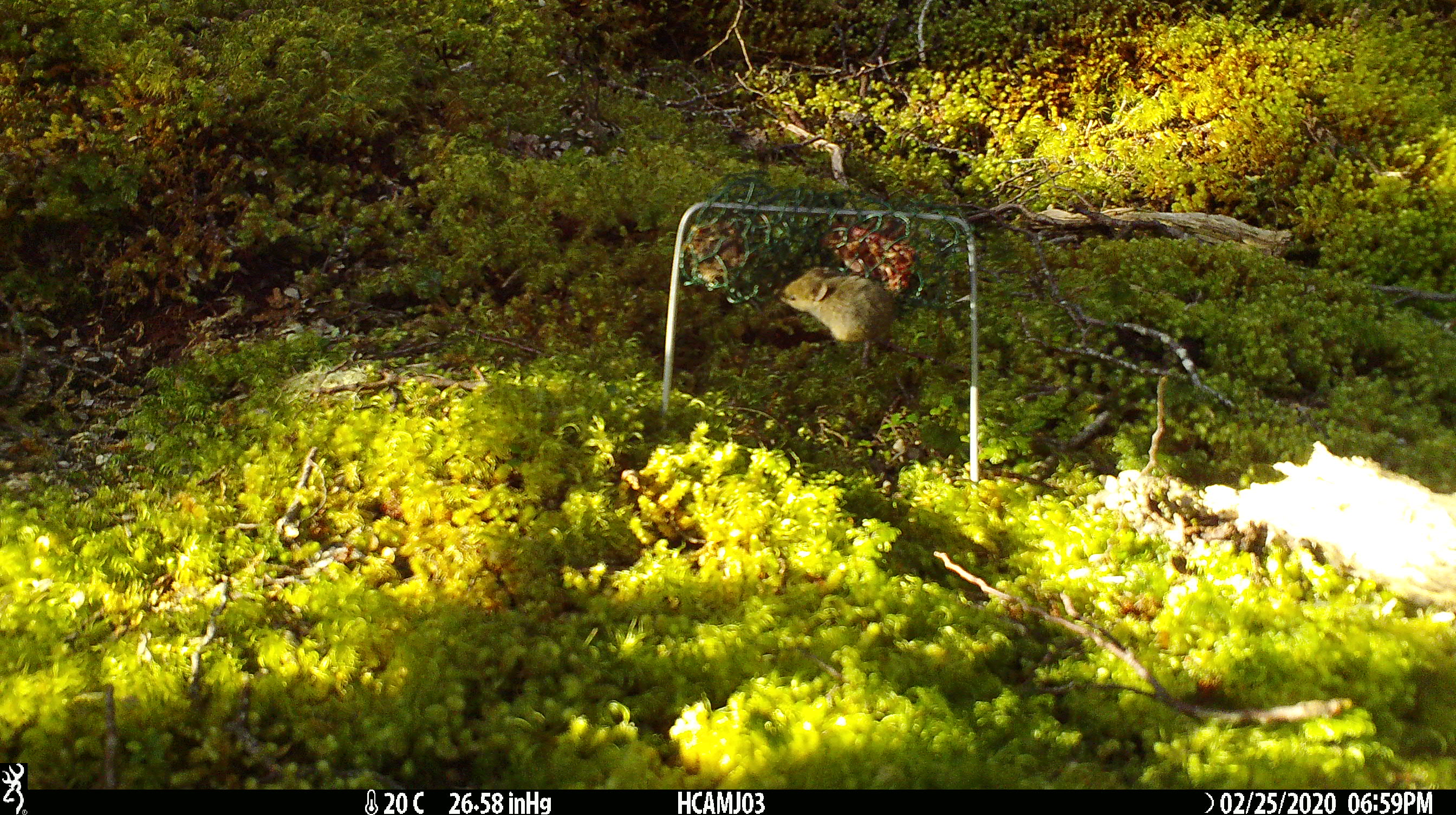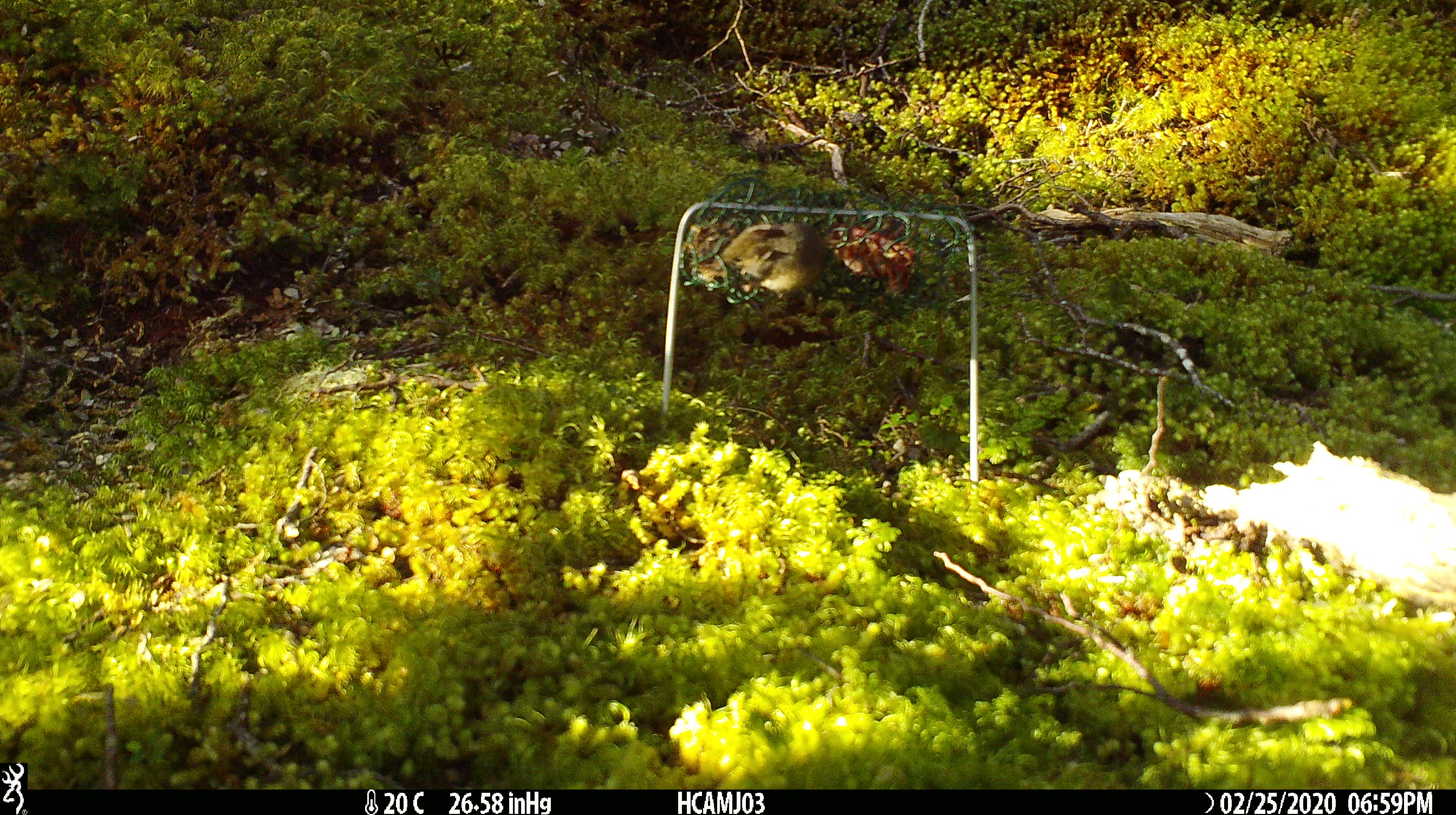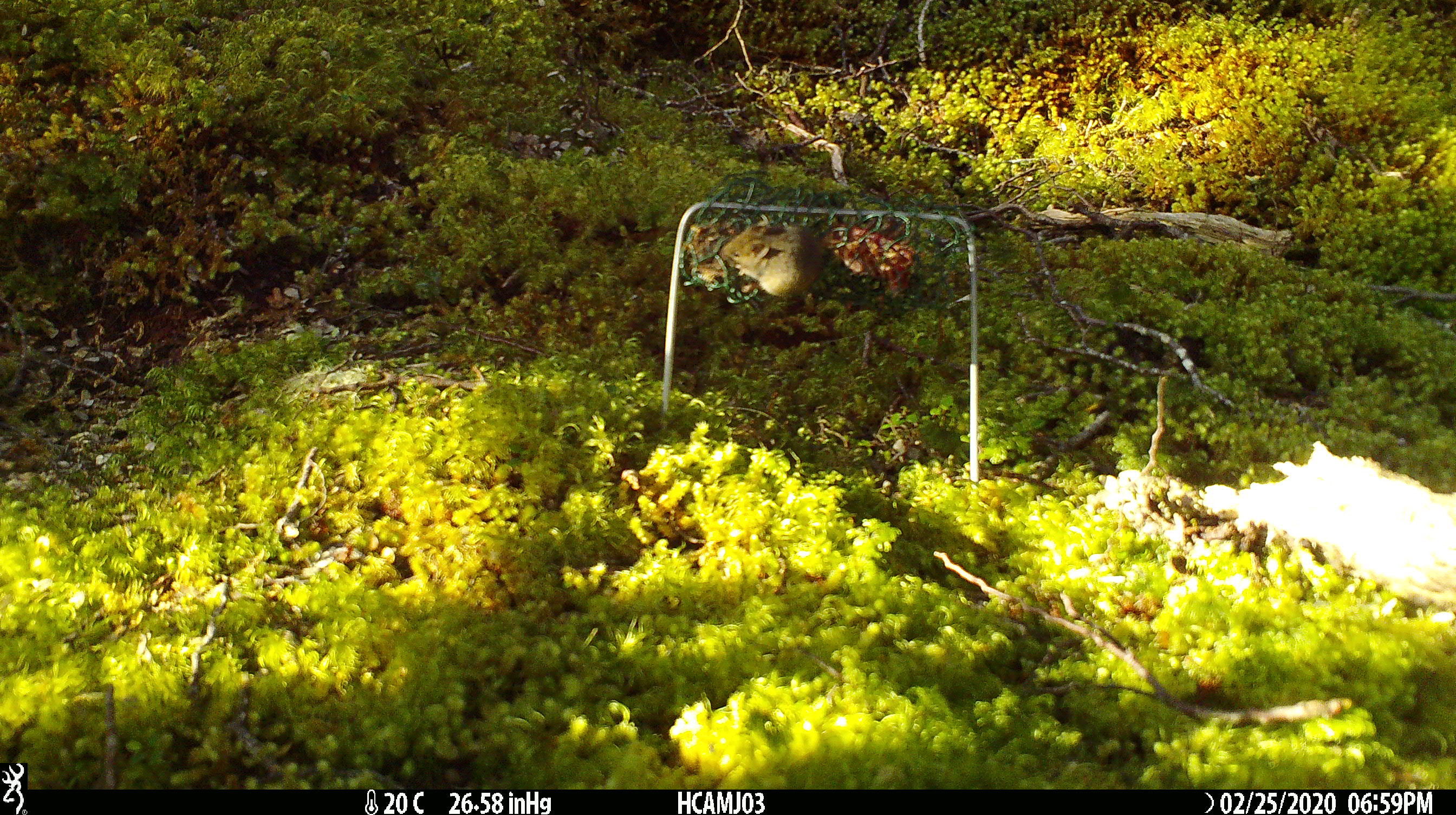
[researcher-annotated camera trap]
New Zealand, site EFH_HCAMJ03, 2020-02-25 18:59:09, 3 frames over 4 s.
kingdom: Animalia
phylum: Chordata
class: Mammalia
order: Rodentia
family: Muridae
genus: Mus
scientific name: Mus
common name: mouse